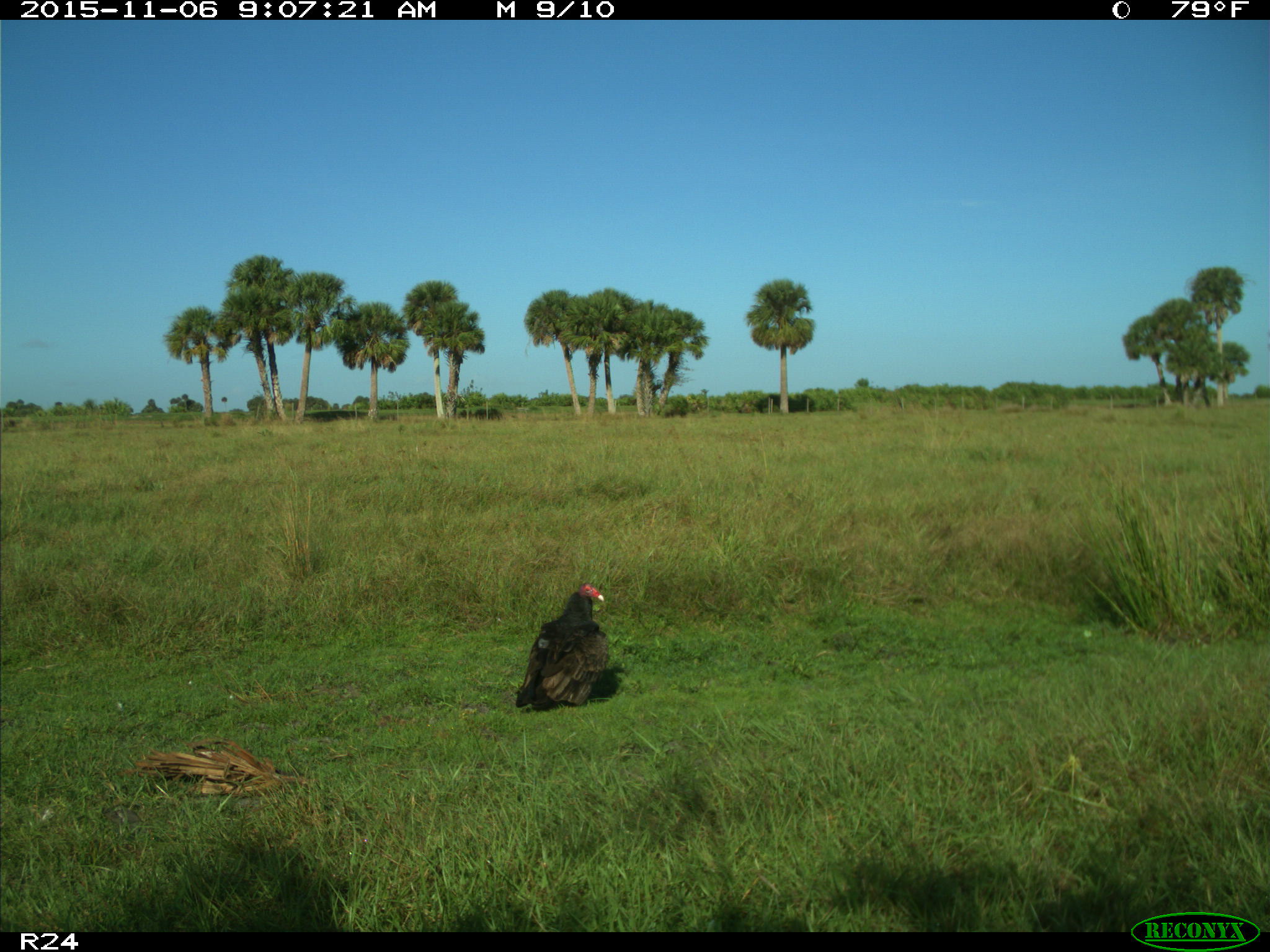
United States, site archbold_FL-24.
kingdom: Animalia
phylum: Chordata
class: Aves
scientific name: Aves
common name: birds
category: unidentified bird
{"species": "unidentified bird (birds) (Aves)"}